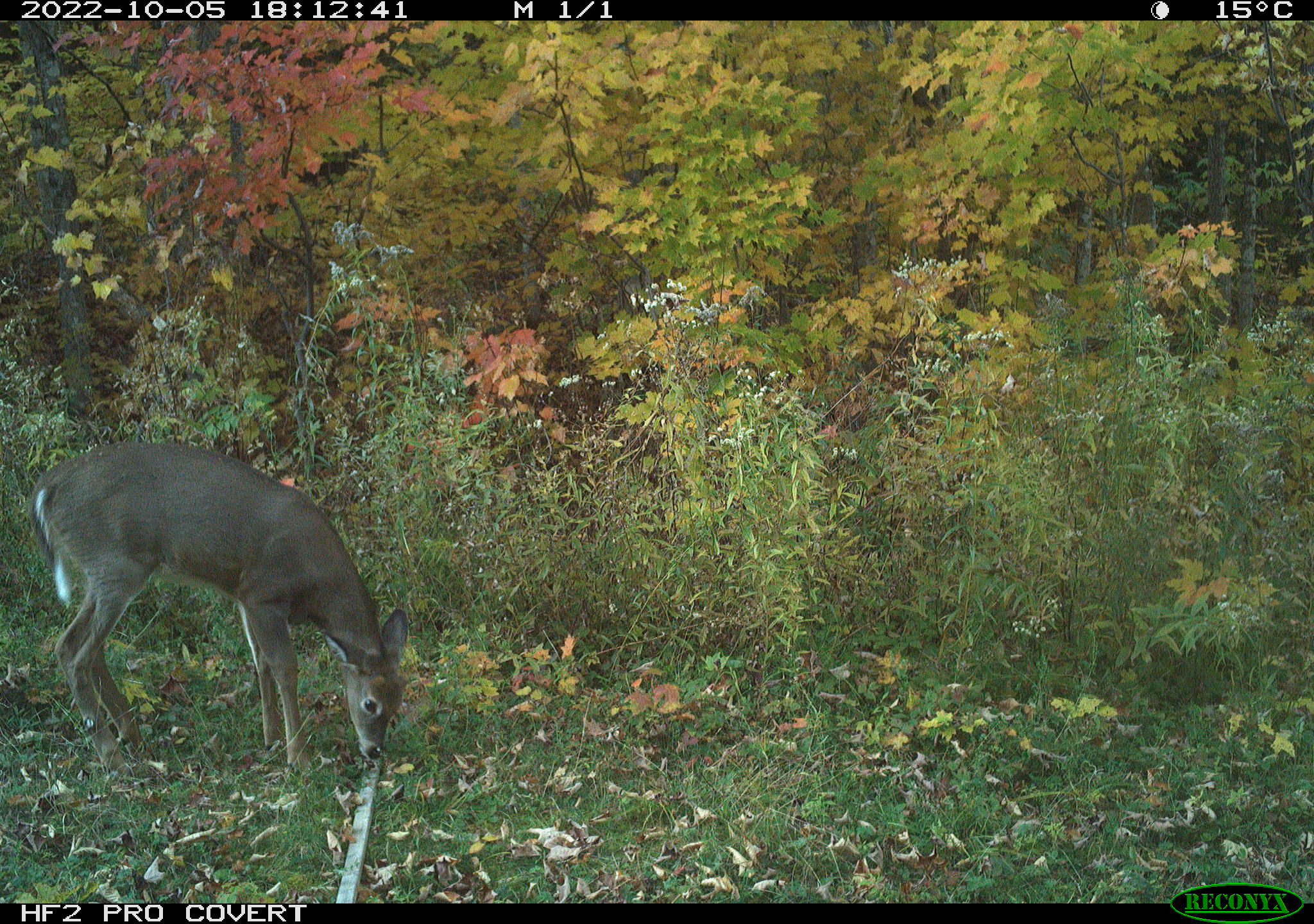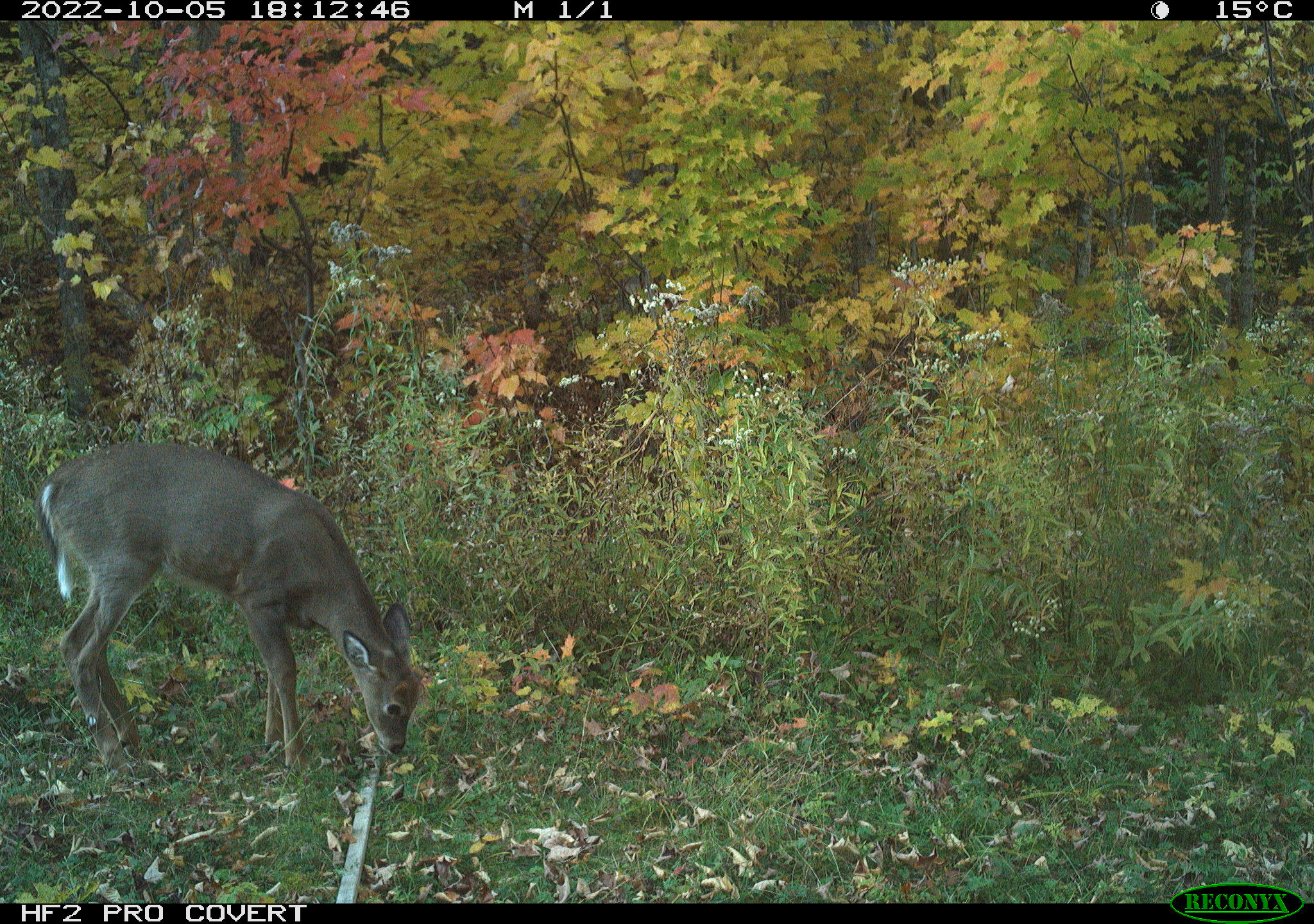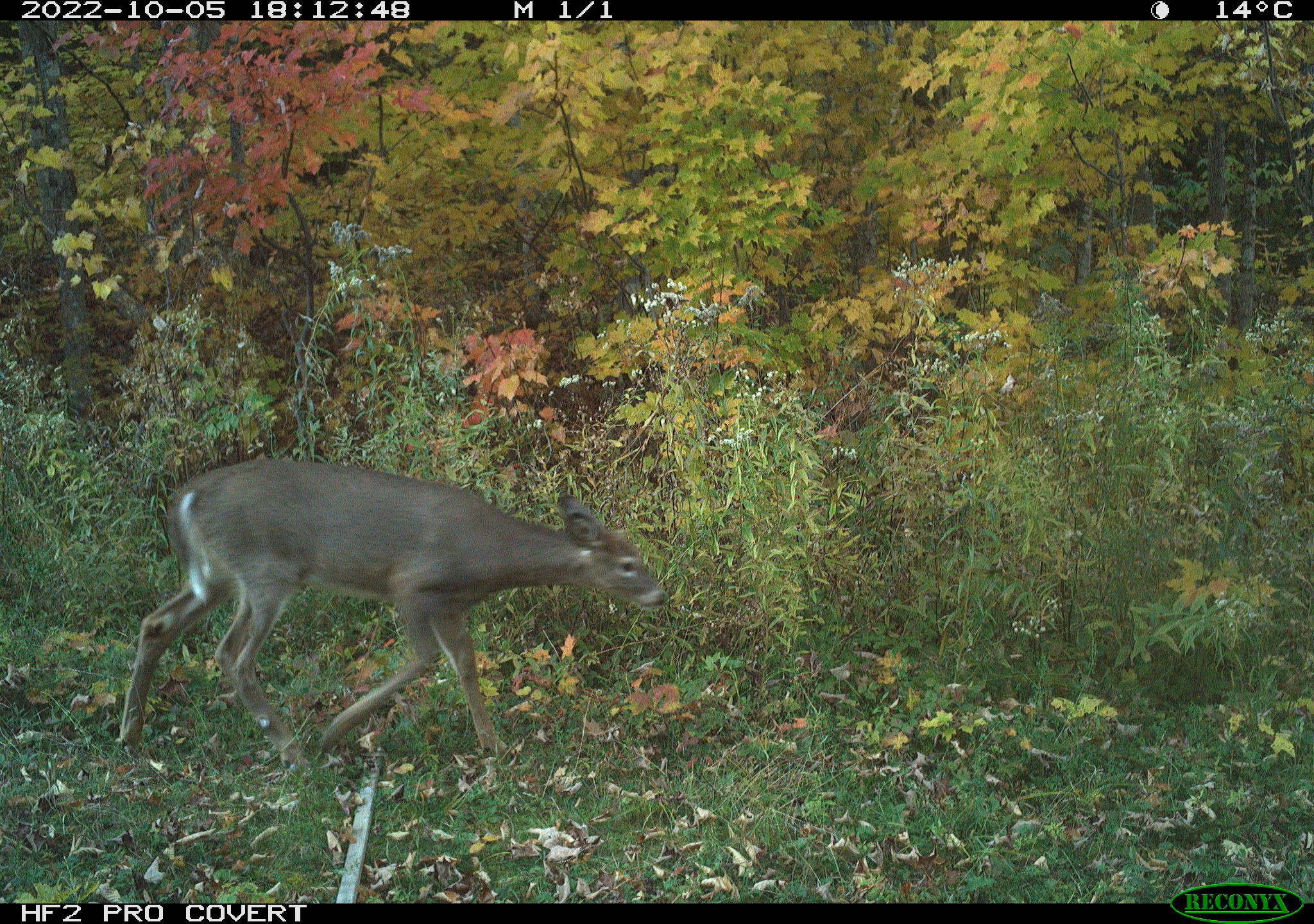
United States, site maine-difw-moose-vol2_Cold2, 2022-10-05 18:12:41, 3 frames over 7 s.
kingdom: Animalia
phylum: Chordata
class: Mammalia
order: Artiodactyla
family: Cervidae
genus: Odocoileus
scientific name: Odocoileus virginianus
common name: white-tailed deer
White-tailed deer (Odocoileus virginianus).